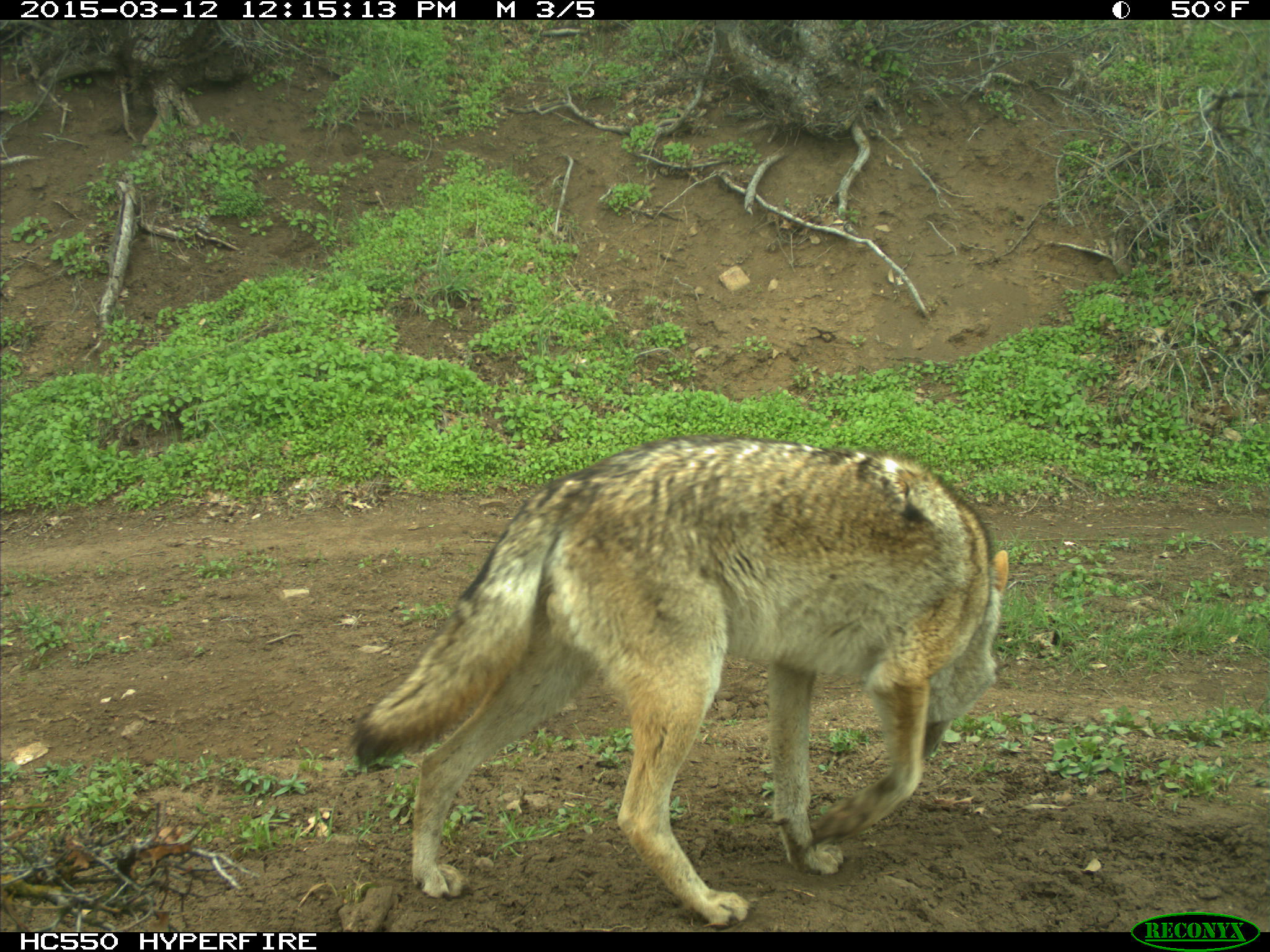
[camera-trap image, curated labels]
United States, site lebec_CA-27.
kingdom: Animalia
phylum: Chordata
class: Mammalia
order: Carnivora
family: Canidae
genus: Canis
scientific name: Canis latrans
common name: coyote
Canis latrans (coyote).